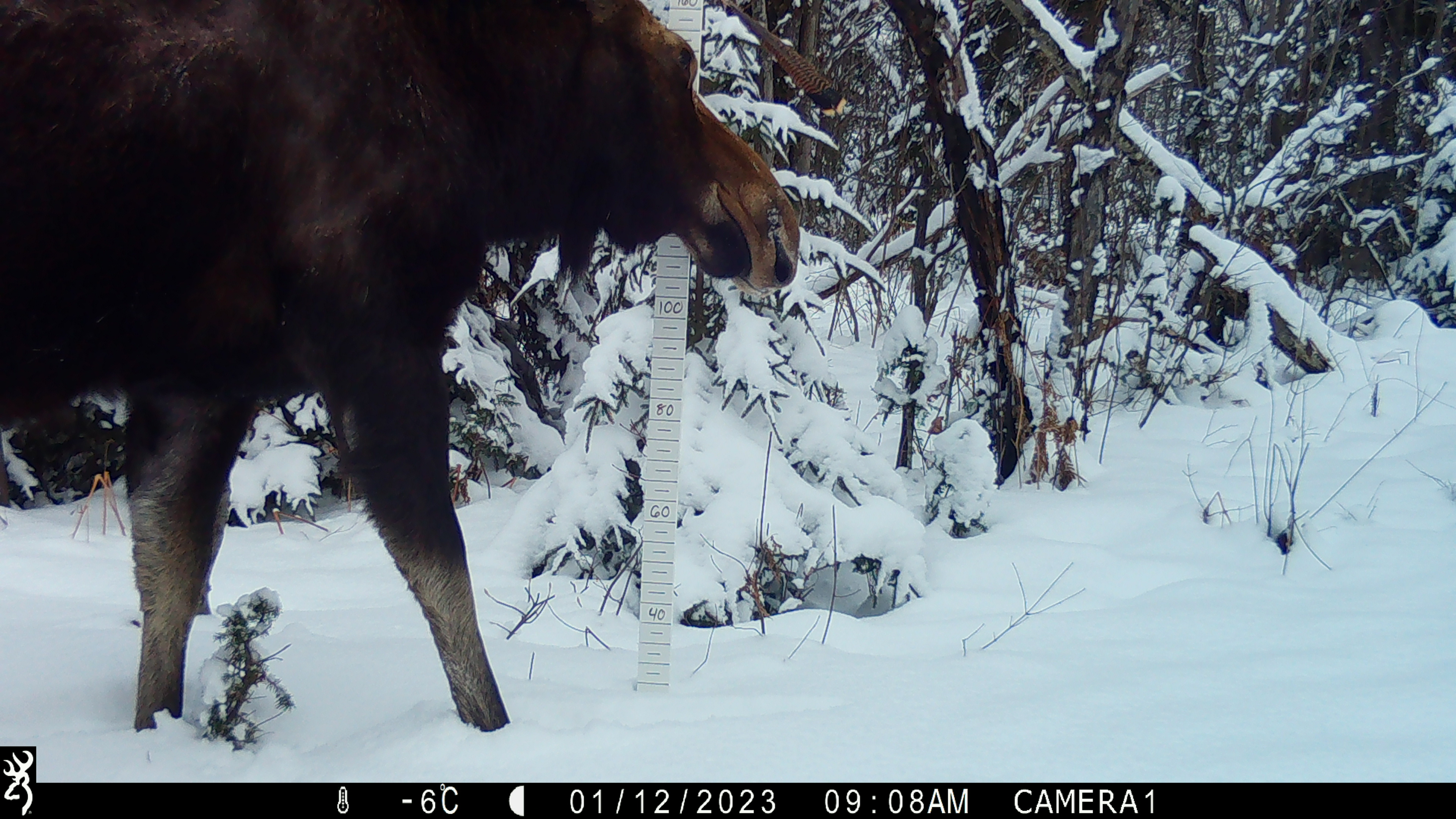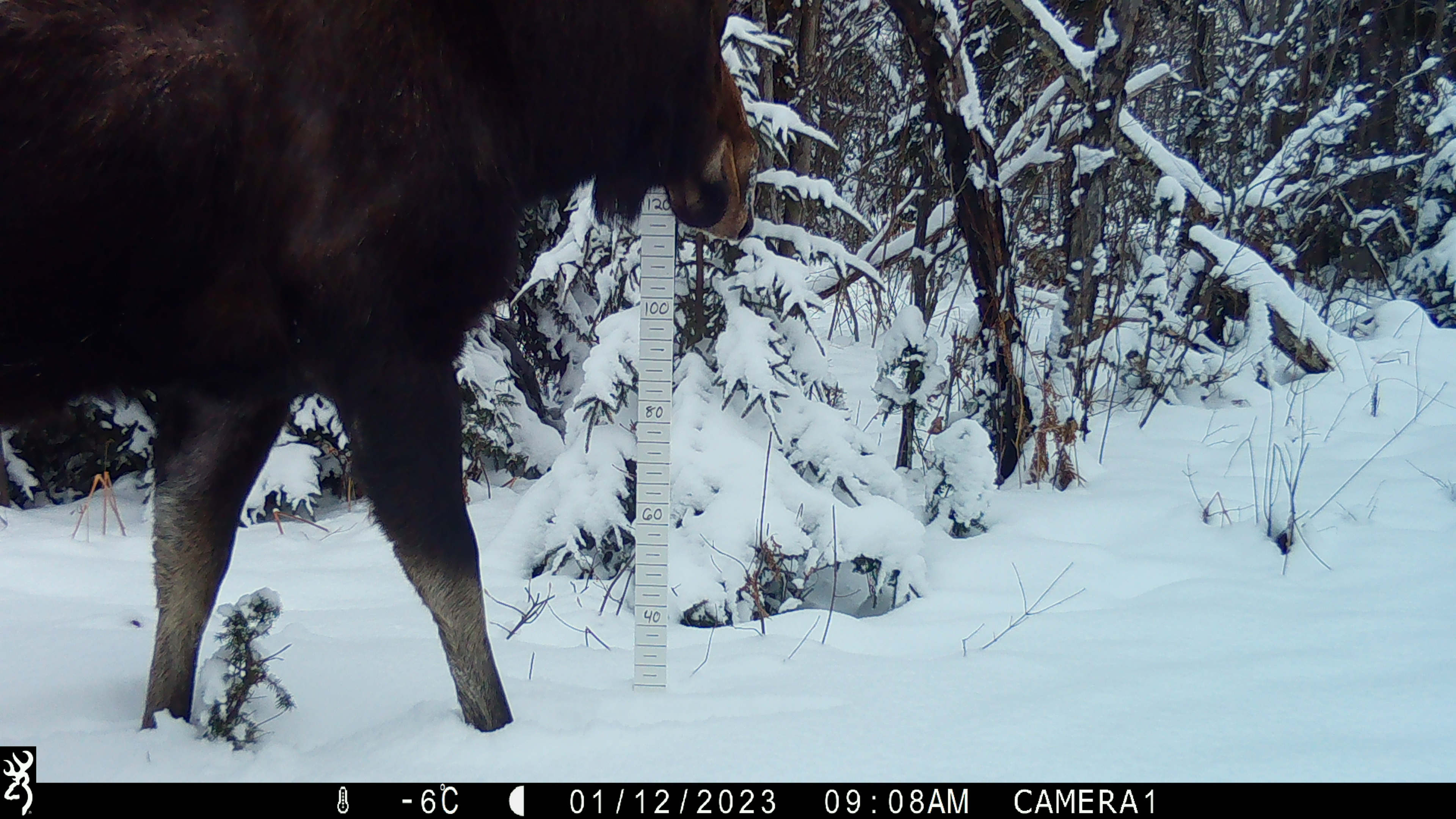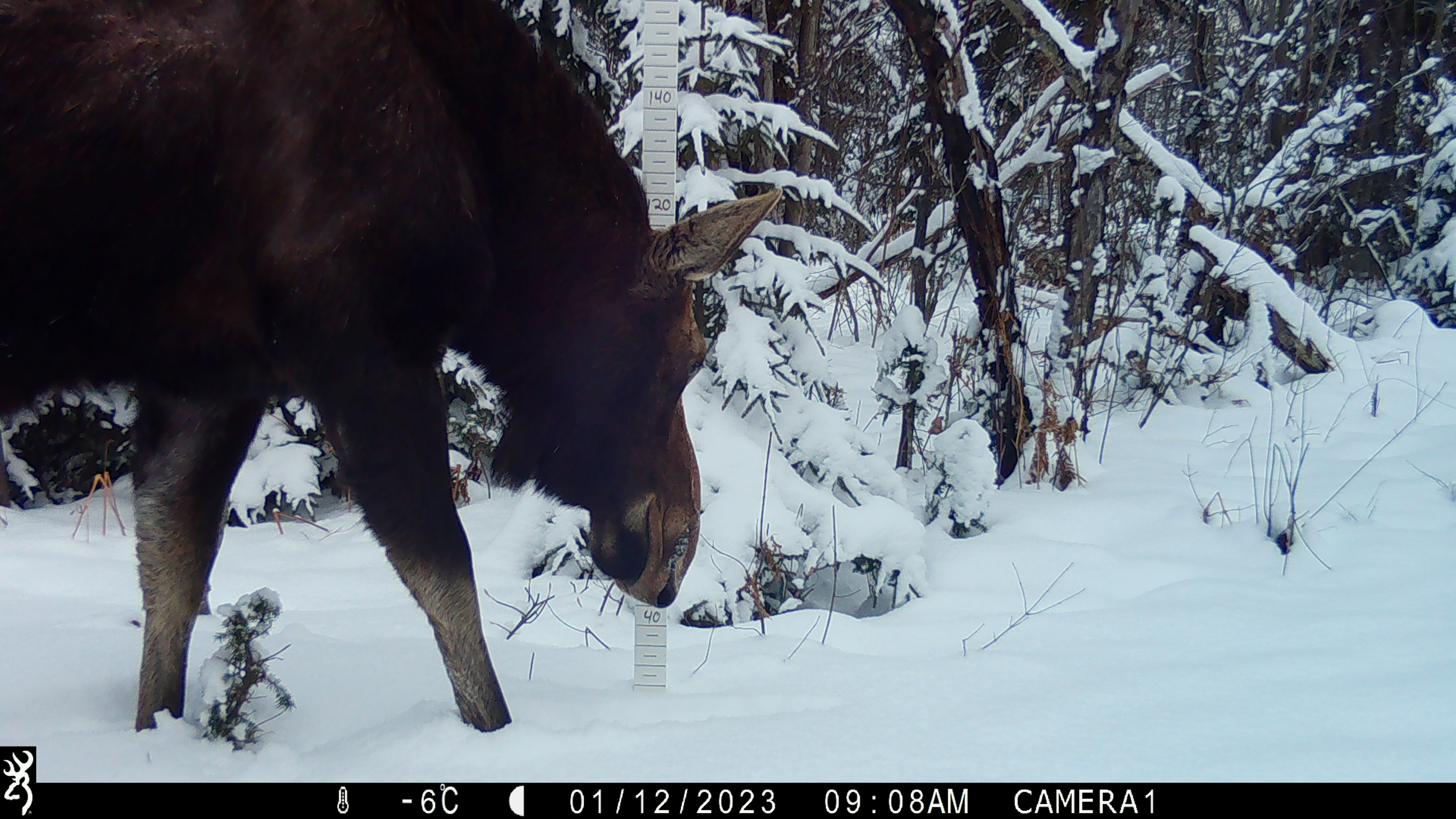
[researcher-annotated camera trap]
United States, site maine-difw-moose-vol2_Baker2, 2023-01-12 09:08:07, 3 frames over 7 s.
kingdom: Animalia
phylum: Chordata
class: Mammalia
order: Artiodactyla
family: Cervidae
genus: Alces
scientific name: Alces alces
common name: moose